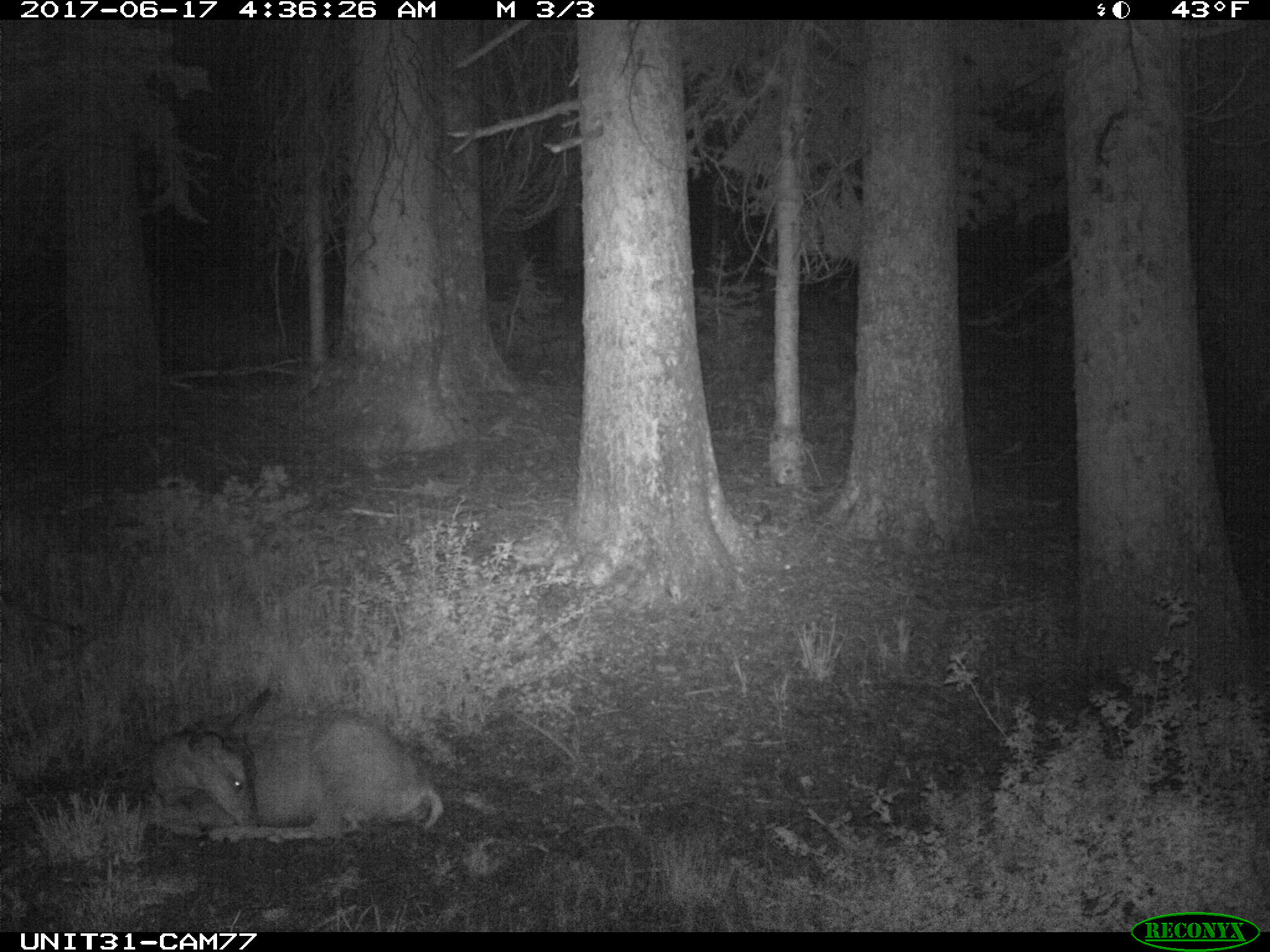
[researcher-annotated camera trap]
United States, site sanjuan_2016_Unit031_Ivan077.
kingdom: Animalia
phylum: Chordata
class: Mammalia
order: Artiodactyla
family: Cervidae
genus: Odocoileus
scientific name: Odocoileus hemionus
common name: mule deer